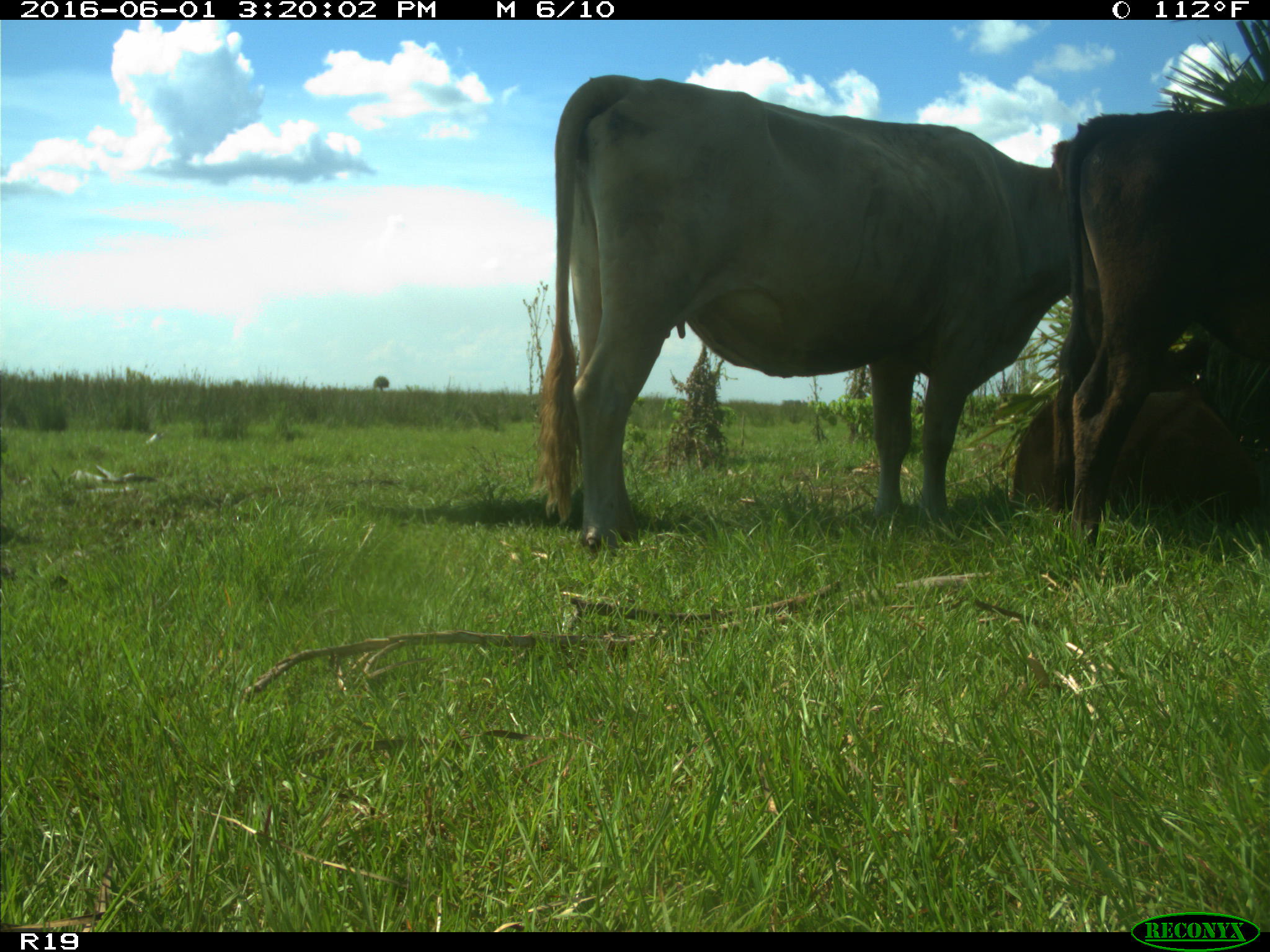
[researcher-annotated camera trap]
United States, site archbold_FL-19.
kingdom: Animalia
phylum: Chordata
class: Mammalia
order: Artiodactyla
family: Bovidae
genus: Bos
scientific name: Bos taurus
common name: domestic cow